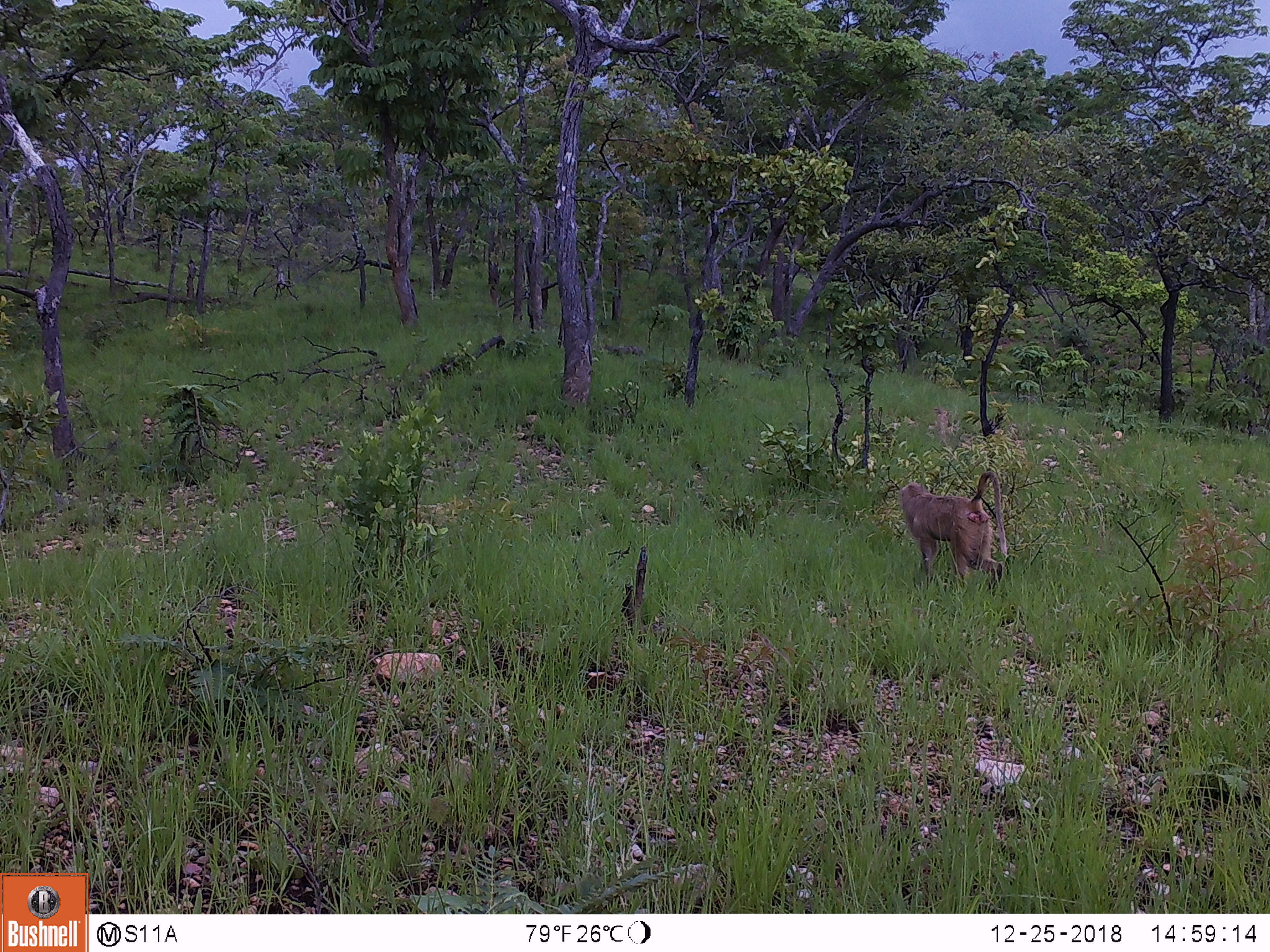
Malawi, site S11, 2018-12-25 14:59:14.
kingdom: Animalia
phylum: Chordata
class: Mammalia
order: Primates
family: Cercopithecidae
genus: Papio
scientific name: Papio cynocephalus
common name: yellow baboon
Yellow baboon (Papio cynocephalus), count 1.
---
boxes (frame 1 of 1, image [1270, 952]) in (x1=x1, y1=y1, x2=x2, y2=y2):
yellow baboon: (x1=882, y1=462, x2=1013, y2=598)